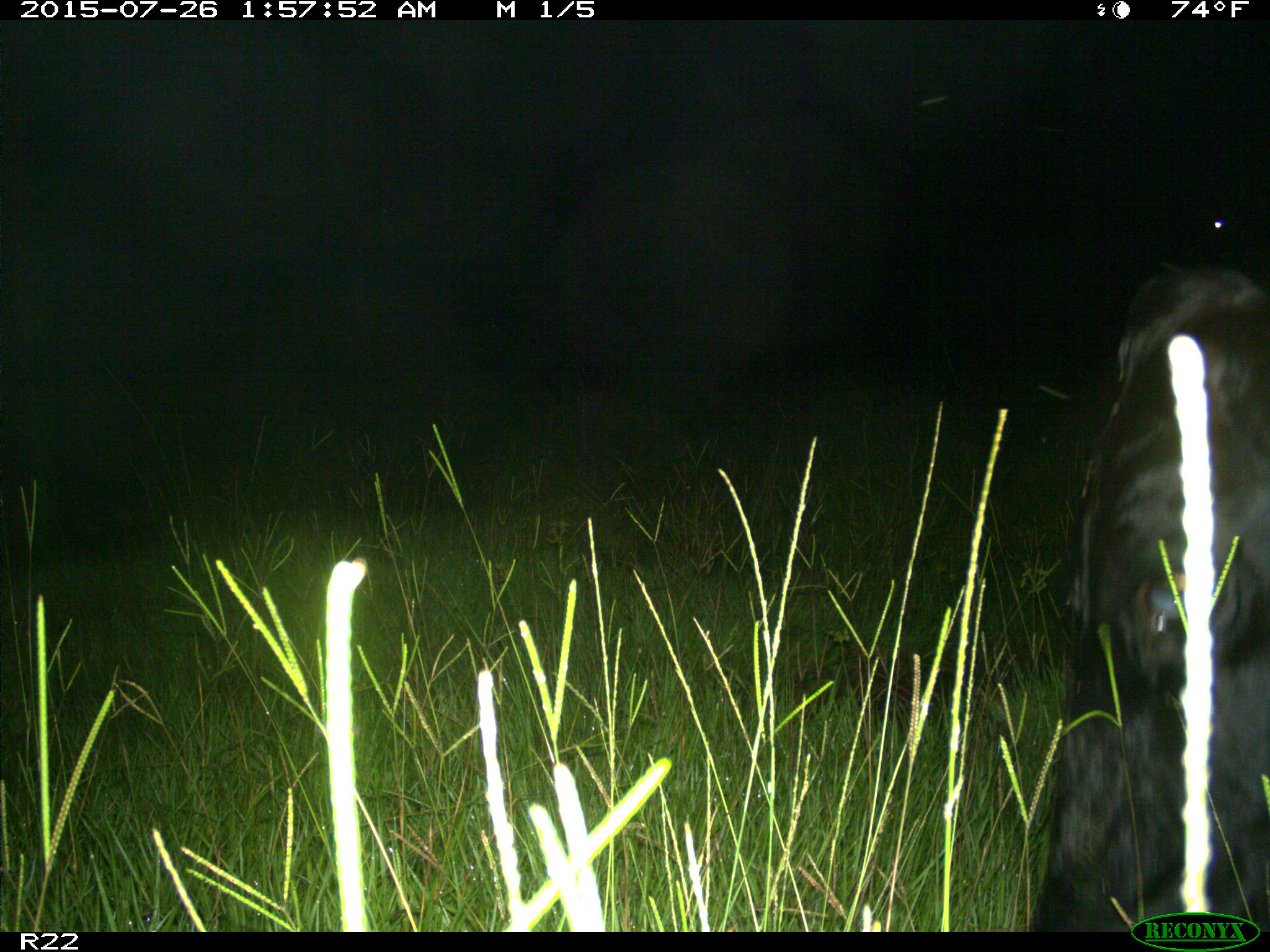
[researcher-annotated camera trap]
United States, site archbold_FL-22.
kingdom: Animalia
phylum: Chordata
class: Mammalia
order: Artiodactyla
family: Bovidae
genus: Bos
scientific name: Bos taurus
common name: domestic cow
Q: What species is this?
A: Bos taurus (domestic cow).